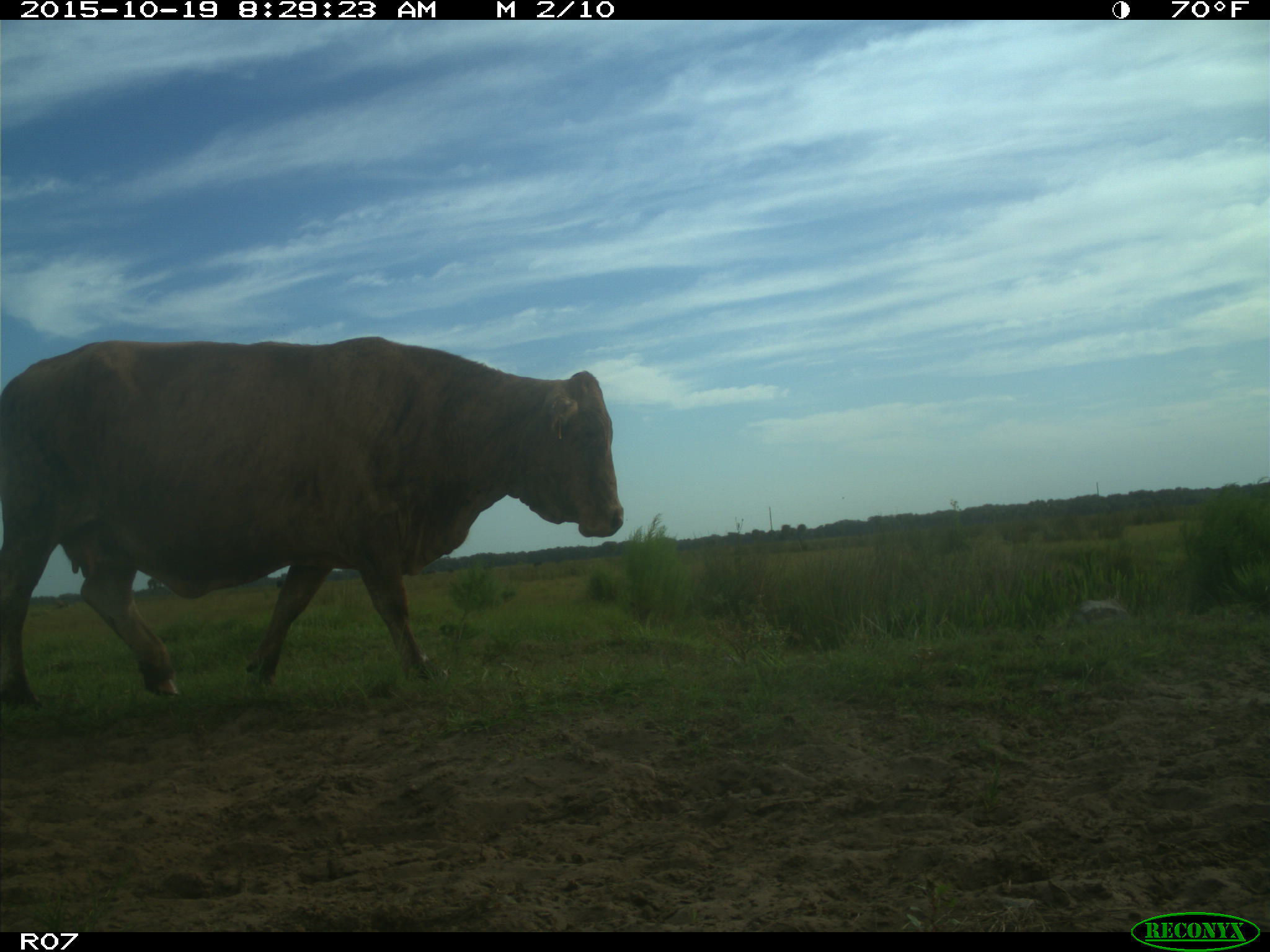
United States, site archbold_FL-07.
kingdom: Animalia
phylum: Chordata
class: Mammalia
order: Artiodactyla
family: Bovidae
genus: Bos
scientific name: Bos taurus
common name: domestic cow